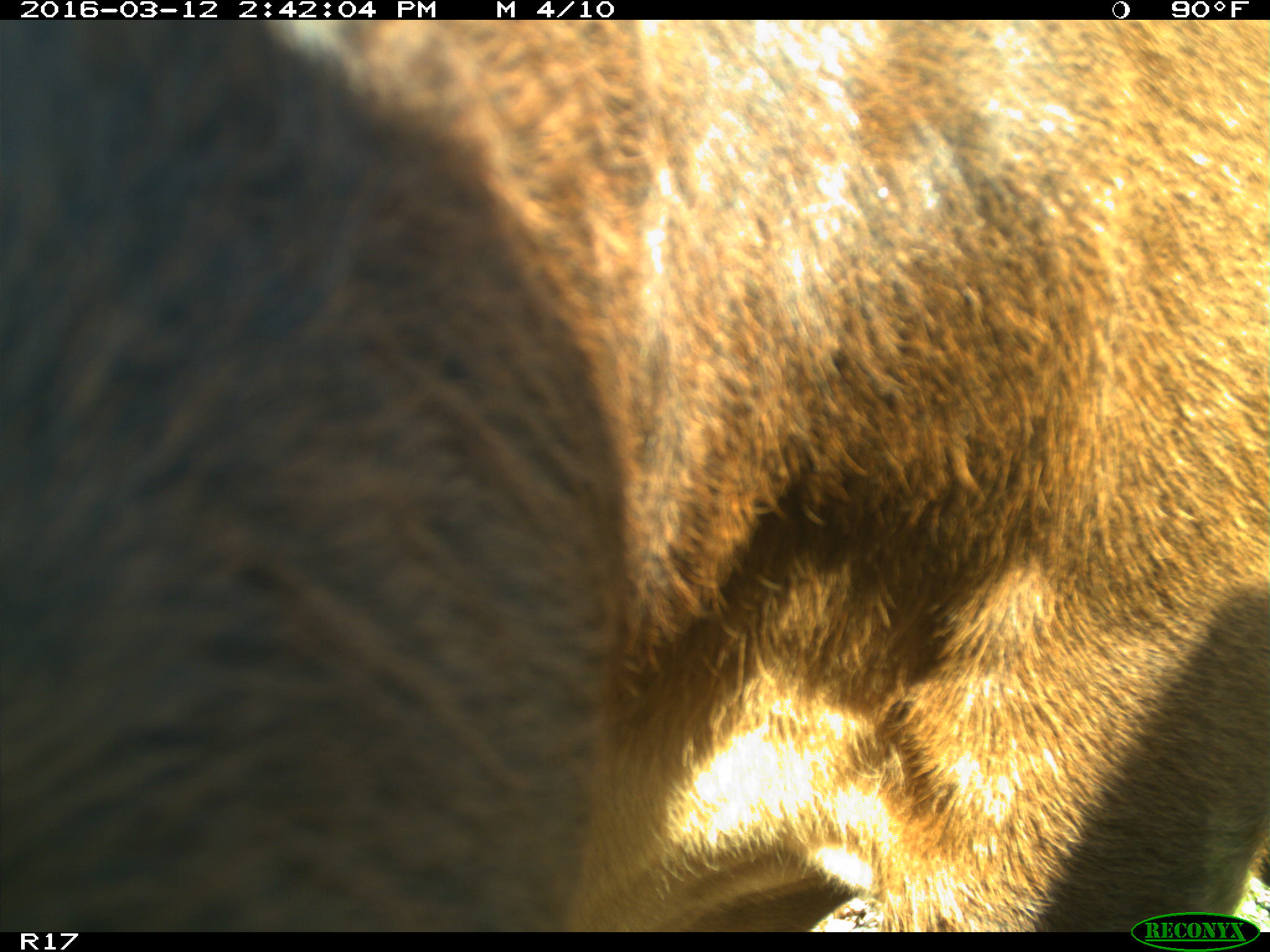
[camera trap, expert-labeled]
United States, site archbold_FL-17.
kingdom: Animalia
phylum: Chordata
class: Mammalia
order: Artiodactyla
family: Bovidae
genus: Bos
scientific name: Bos taurus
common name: domestic cow